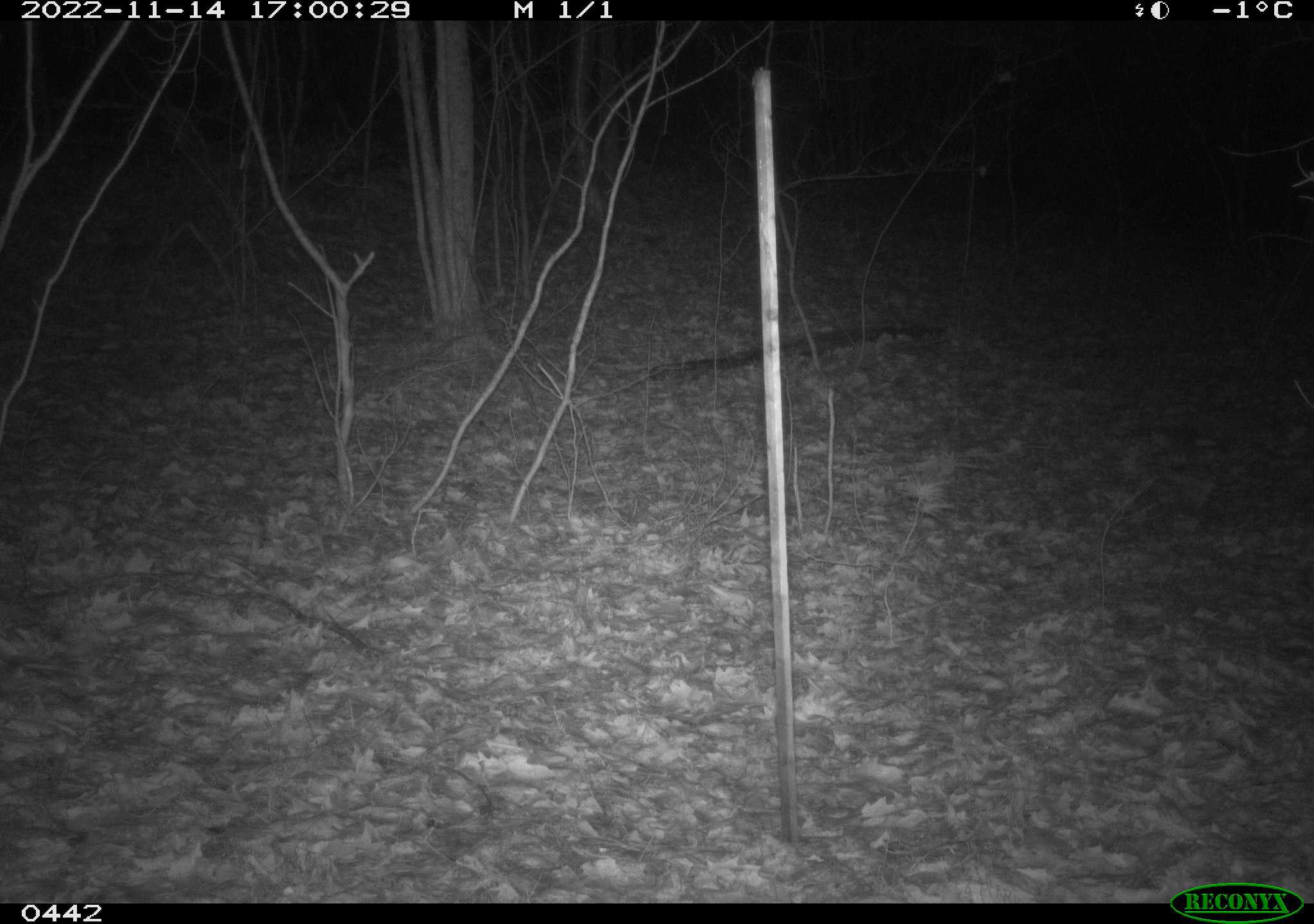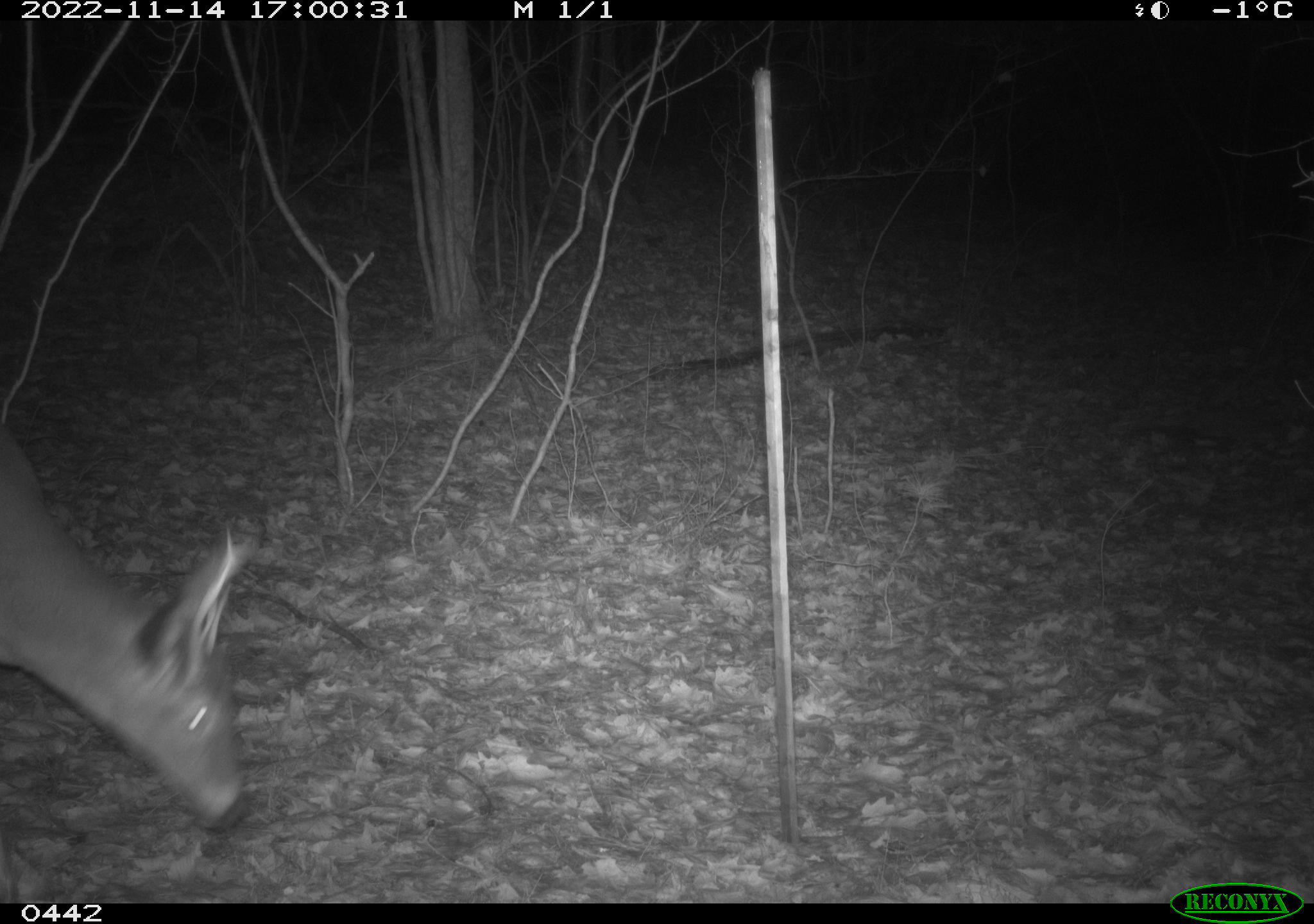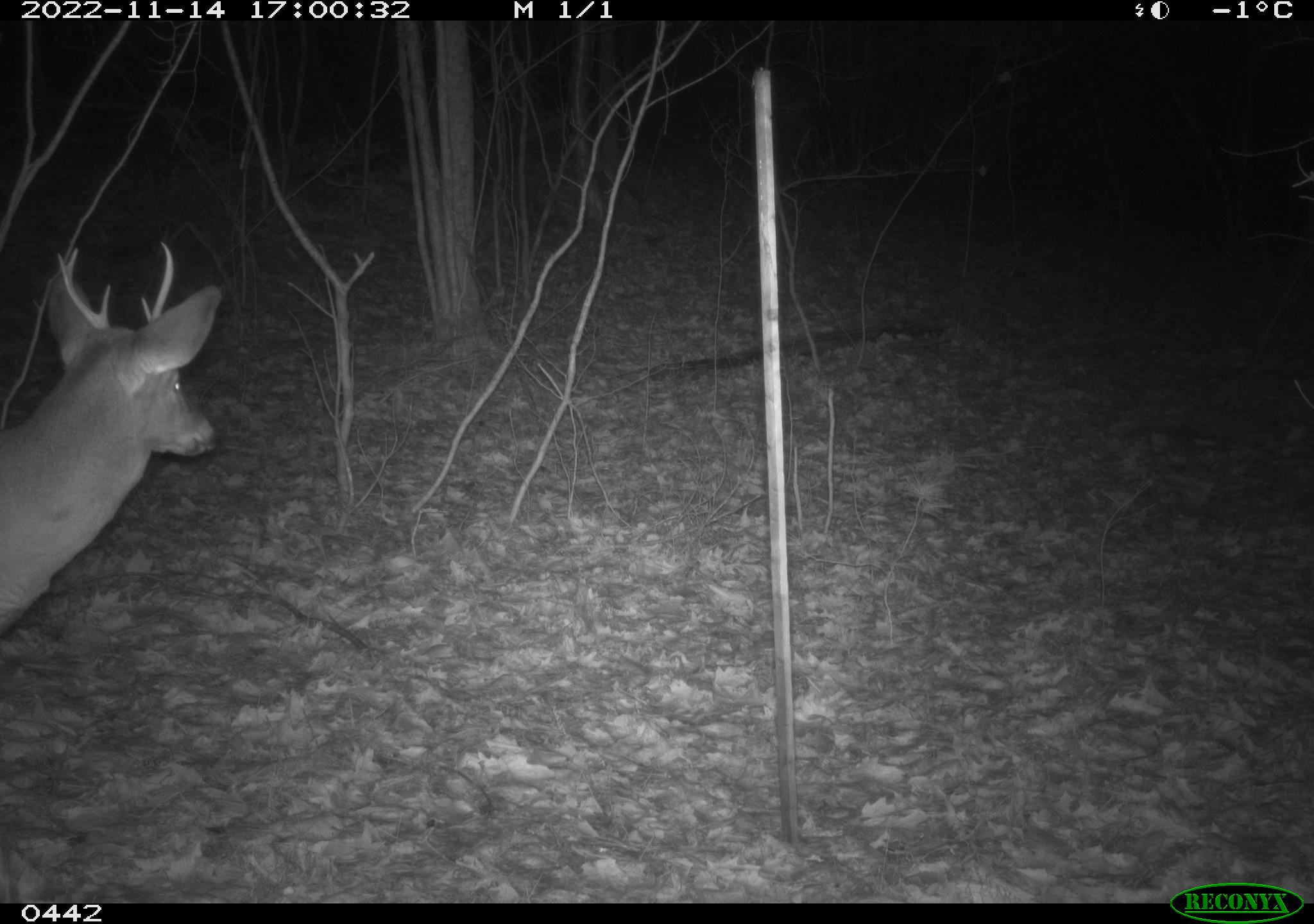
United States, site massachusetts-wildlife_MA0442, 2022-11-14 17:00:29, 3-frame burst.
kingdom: Animalia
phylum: Chordata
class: Mammalia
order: Artiodactyla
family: Cervidae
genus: Odocoileus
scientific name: Odocoileus virginianus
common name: white-tailed deer